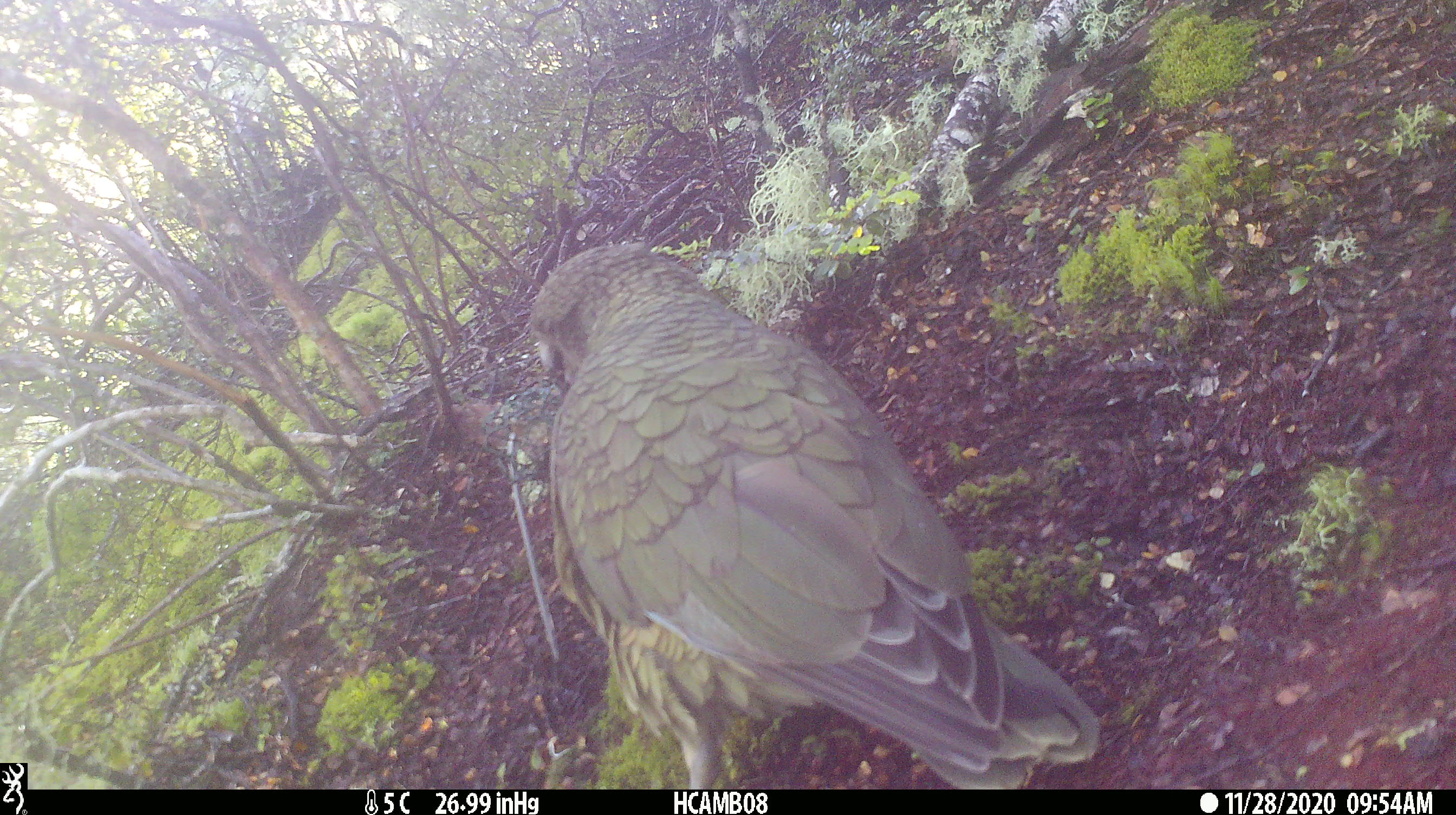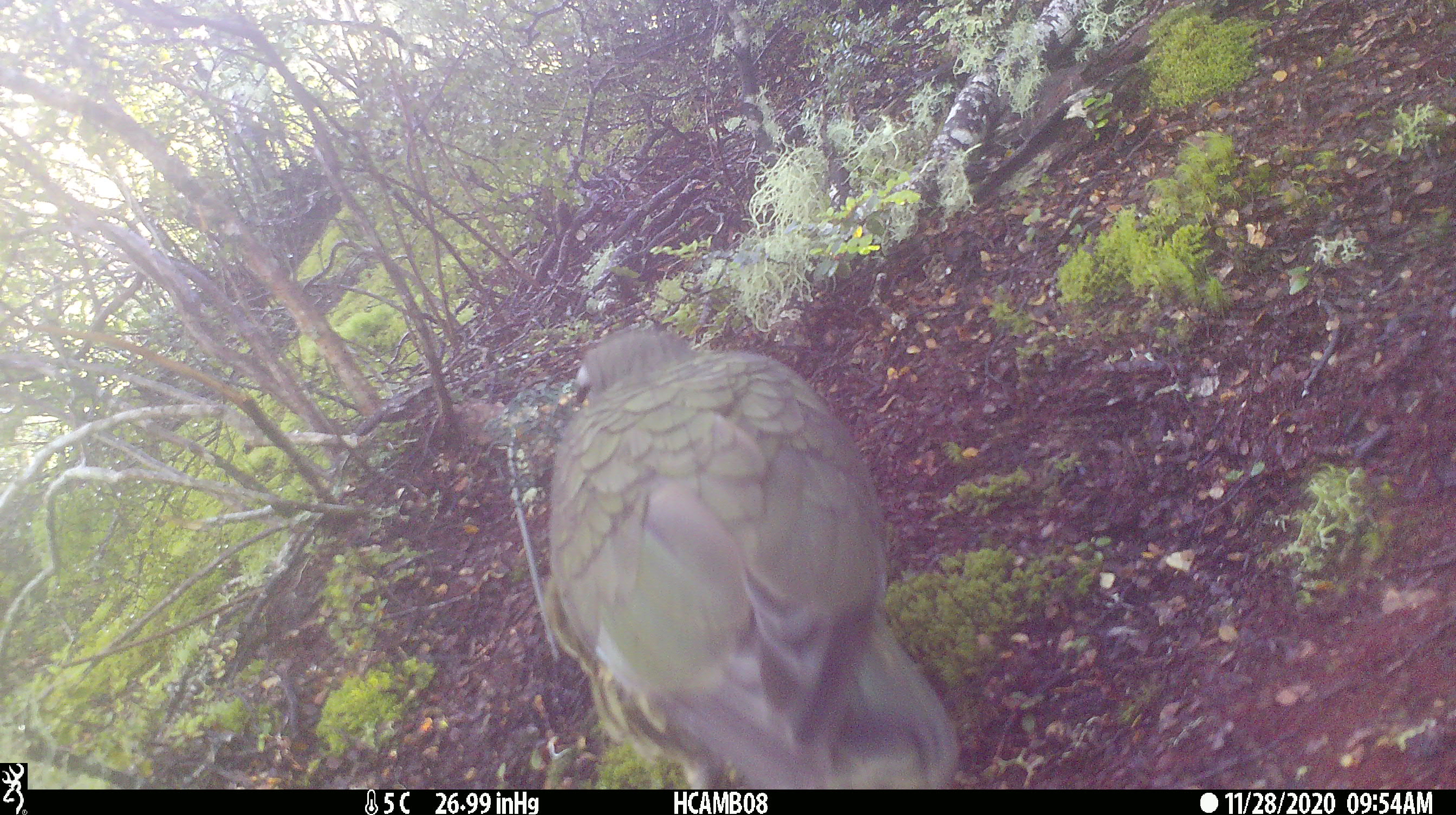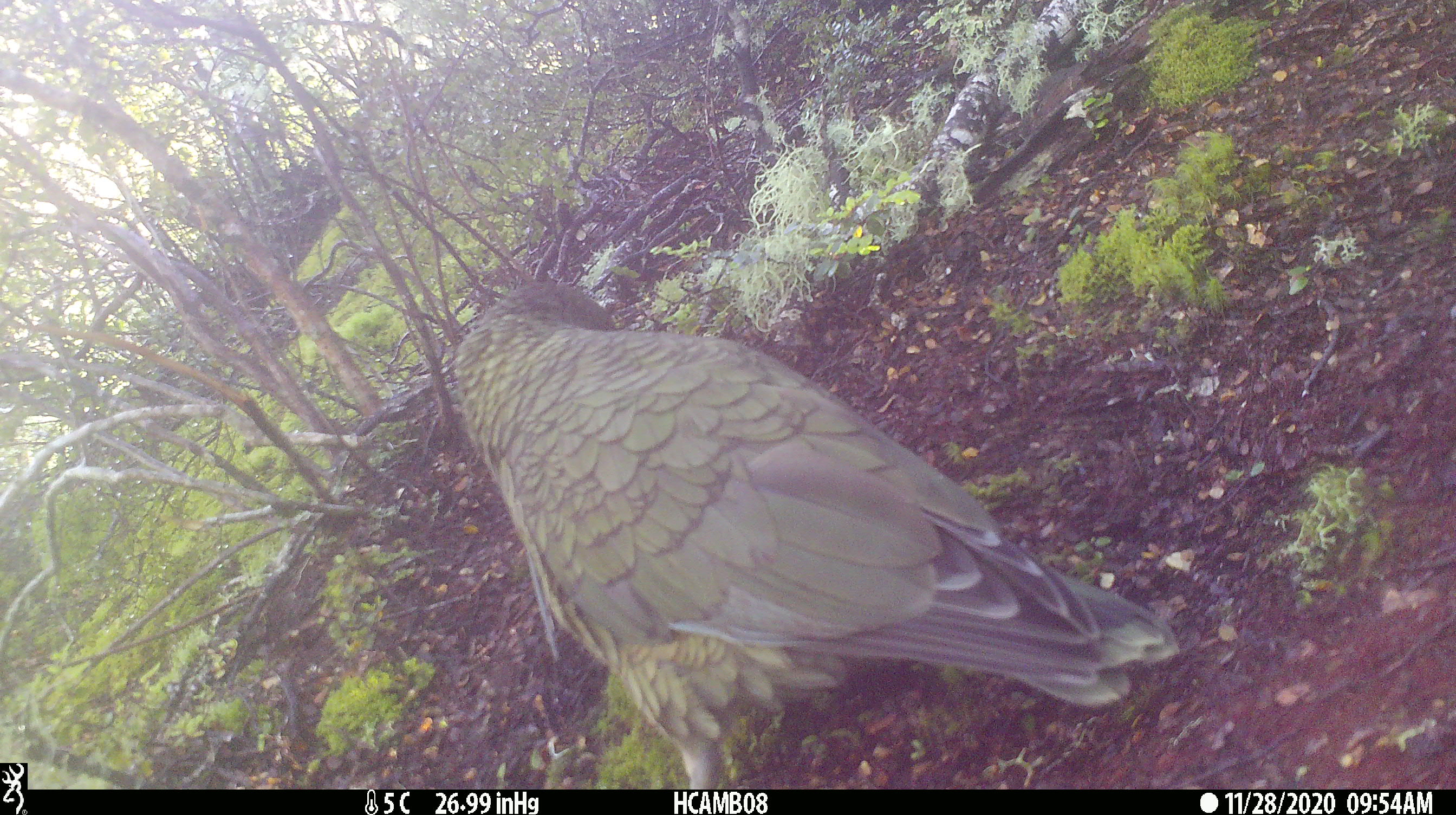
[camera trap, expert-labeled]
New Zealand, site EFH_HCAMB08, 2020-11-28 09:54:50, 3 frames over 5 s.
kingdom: Animalia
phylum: Chordata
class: Aves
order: Psittaciformes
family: Strigopidae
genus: Nestor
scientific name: Nestor notabilis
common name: kea